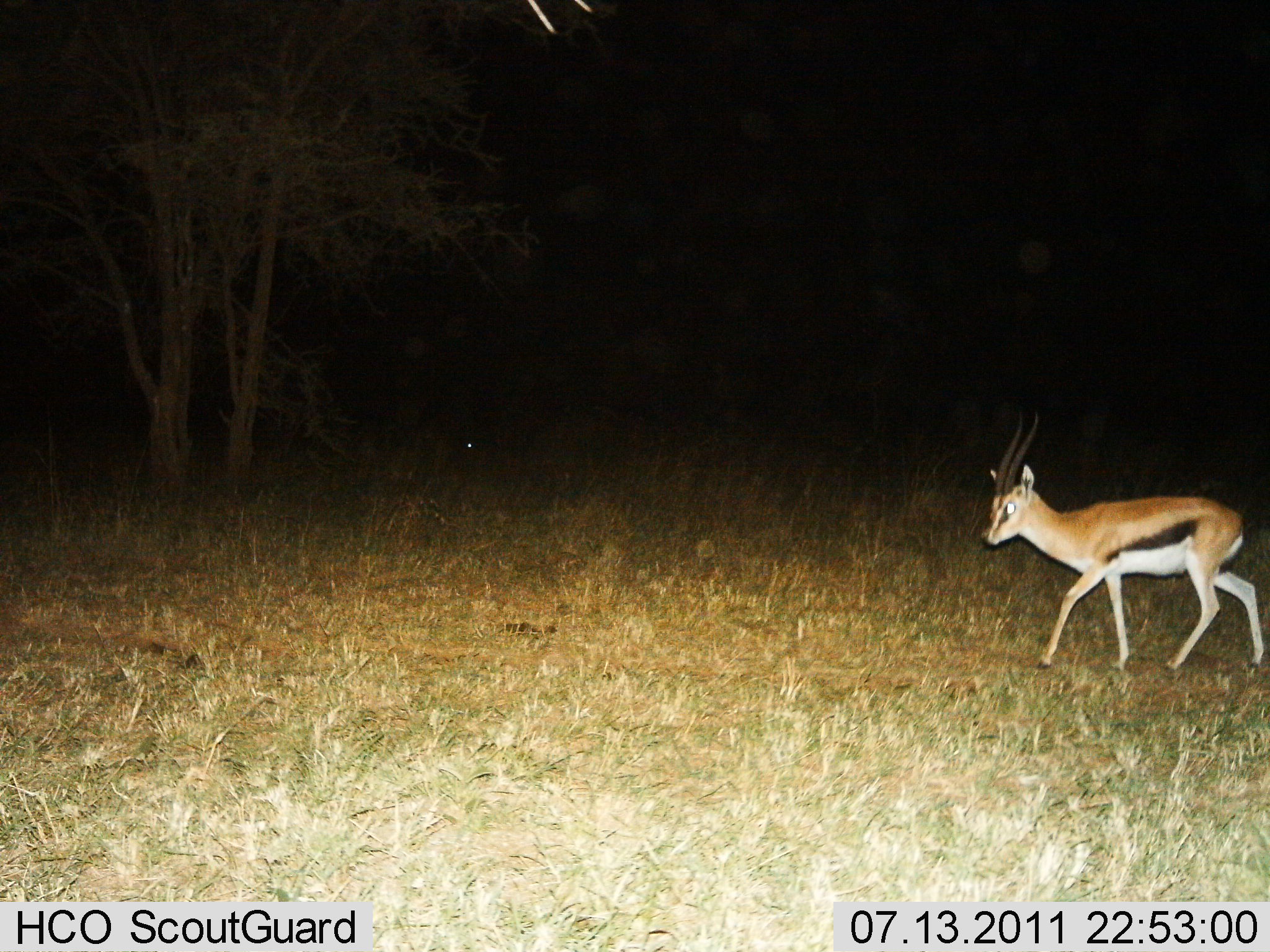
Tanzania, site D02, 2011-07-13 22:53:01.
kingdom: Animalia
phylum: Chordata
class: Mammalia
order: Artiodactyla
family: Bovidae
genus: Eudorcas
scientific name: Eudorcas thomsonii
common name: thomson's gazelle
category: gazellethomsons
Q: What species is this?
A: Gazellethomsons (thomson's gazelle) (Eudorcas thomsonii).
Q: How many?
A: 1.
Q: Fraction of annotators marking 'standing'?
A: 0%.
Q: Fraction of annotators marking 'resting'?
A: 0%.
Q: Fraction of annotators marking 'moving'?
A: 100%.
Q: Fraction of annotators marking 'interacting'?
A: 0%.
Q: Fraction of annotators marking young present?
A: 0%.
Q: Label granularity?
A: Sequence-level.